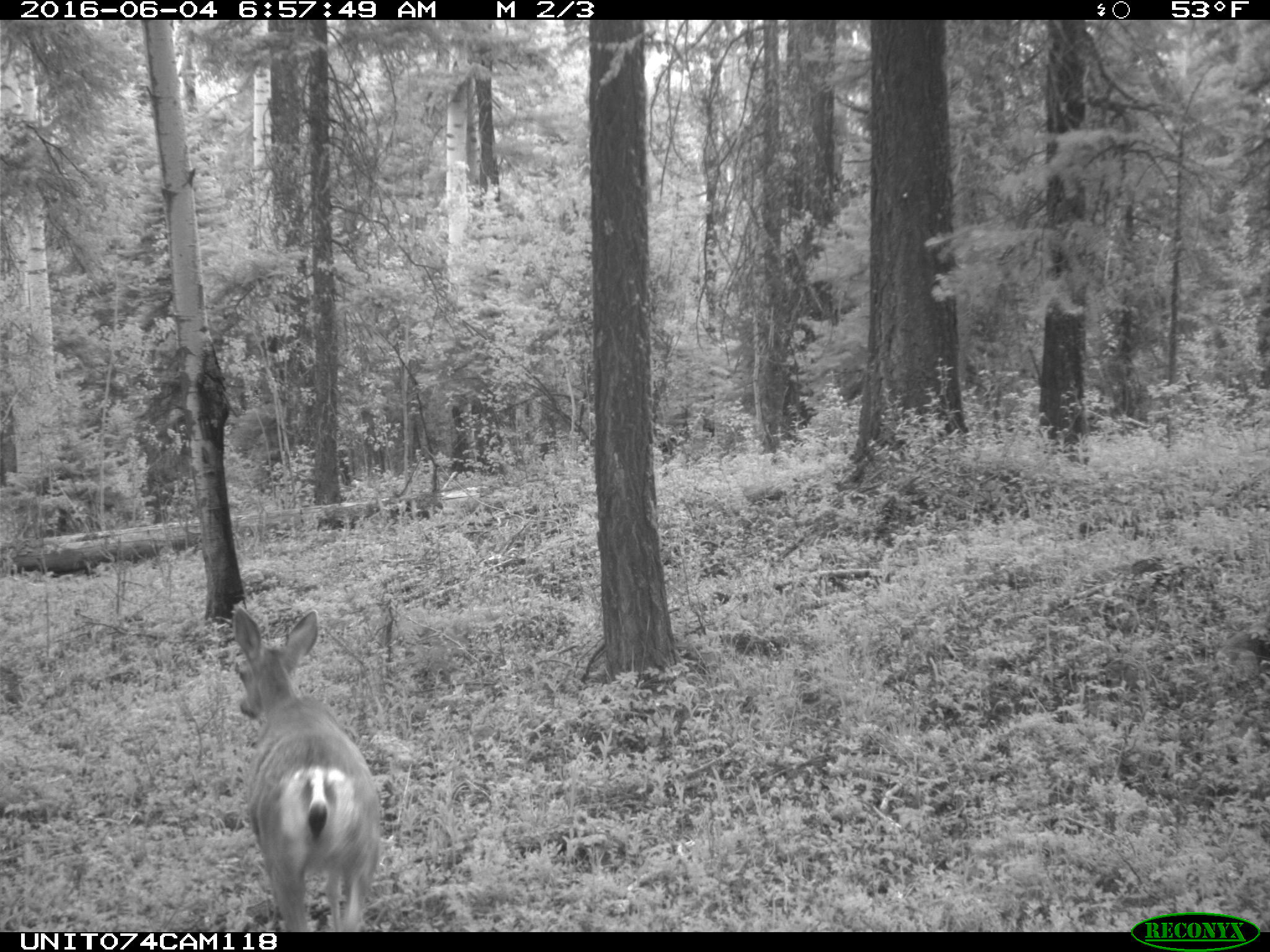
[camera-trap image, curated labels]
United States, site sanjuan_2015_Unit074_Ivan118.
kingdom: Animalia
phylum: Chordata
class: Mammalia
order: Artiodactyla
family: Cervidae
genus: Odocoileus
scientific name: Odocoileus hemionus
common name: mule deer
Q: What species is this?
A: Odocoileus hemionus (mule deer).